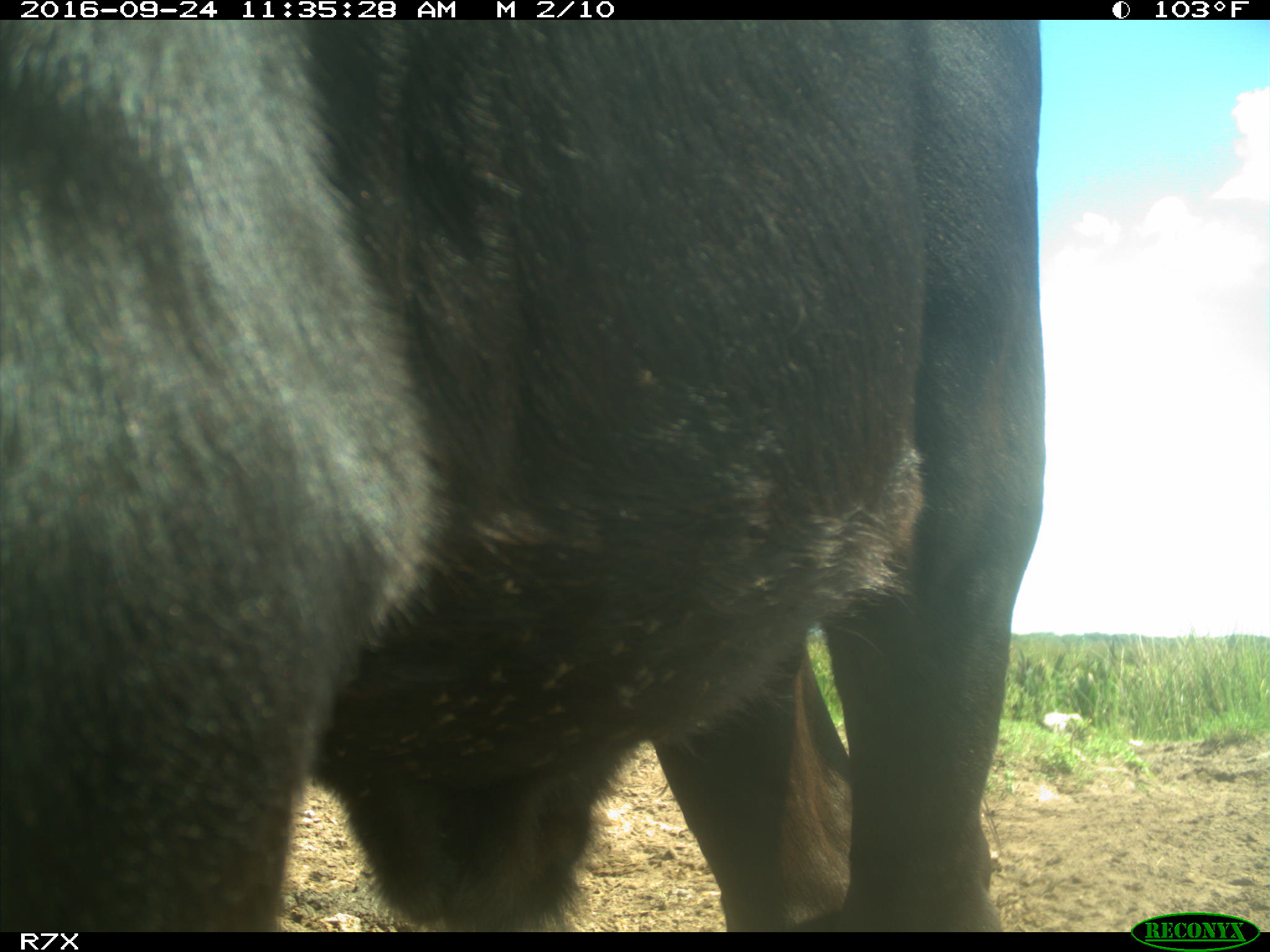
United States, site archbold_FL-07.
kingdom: Animalia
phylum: Chordata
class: Mammalia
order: Artiodactyla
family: Bovidae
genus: Bos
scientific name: Bos taurus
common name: domestic cow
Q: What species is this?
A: Bos taurus (domestic cow).